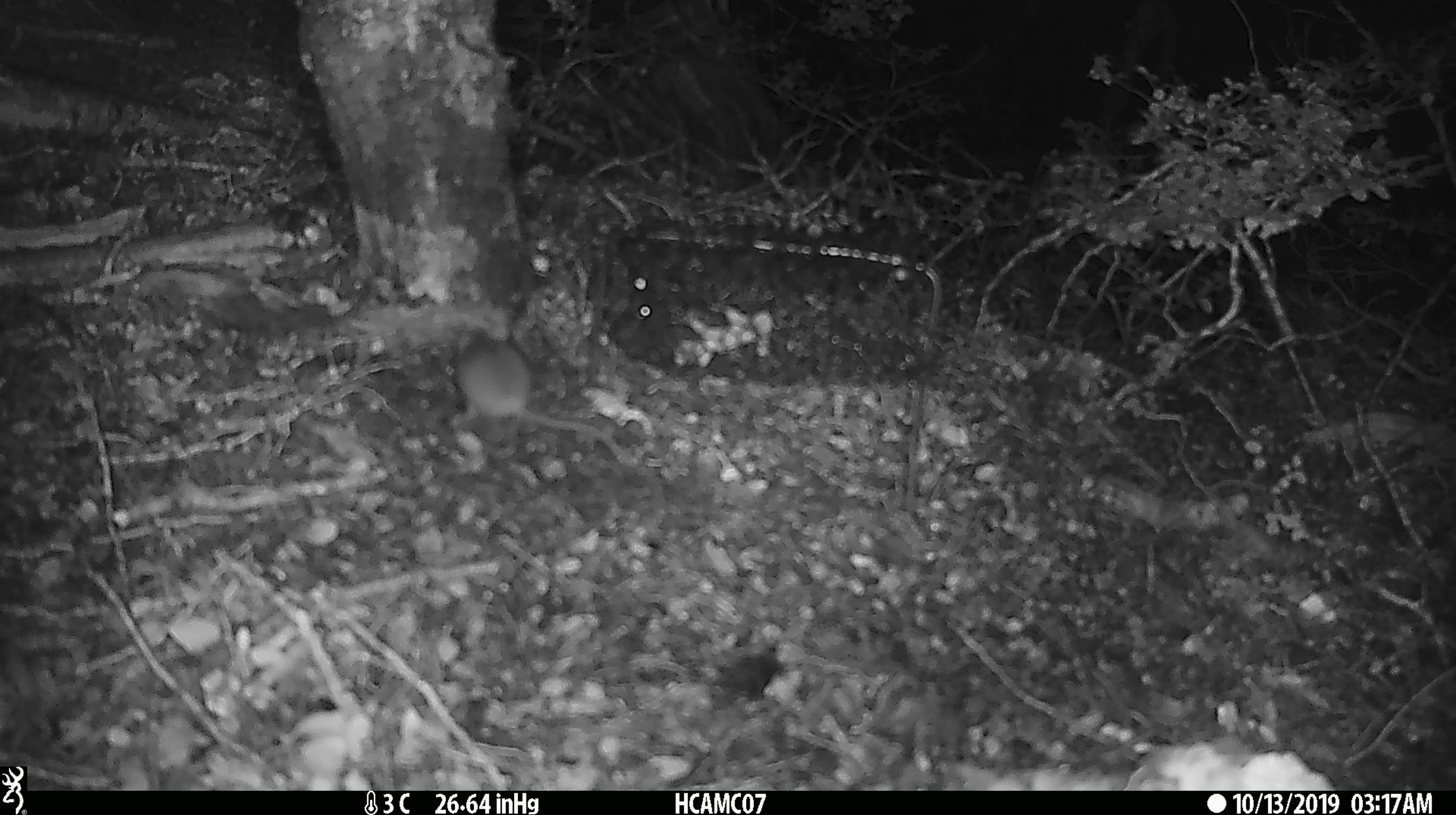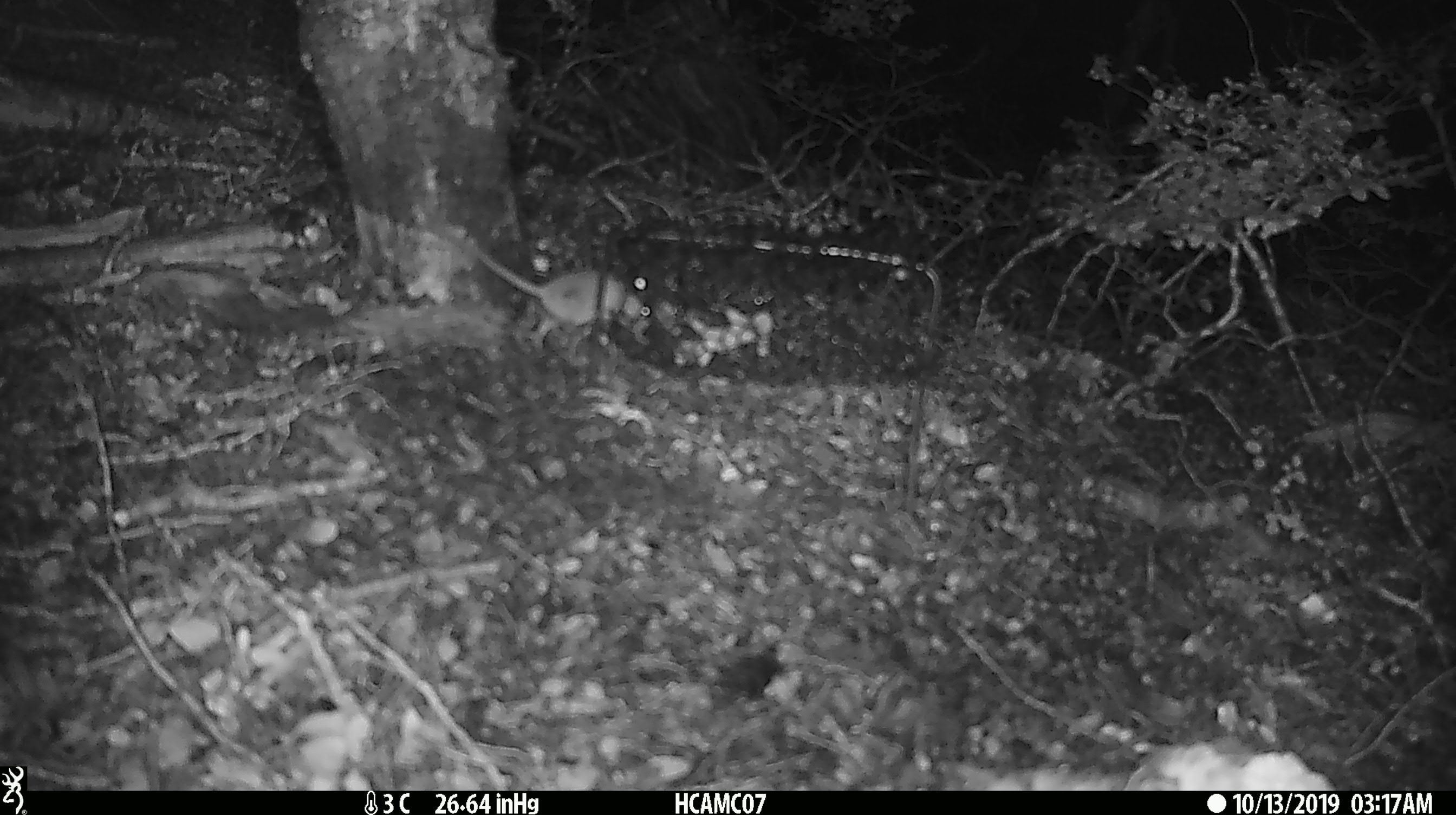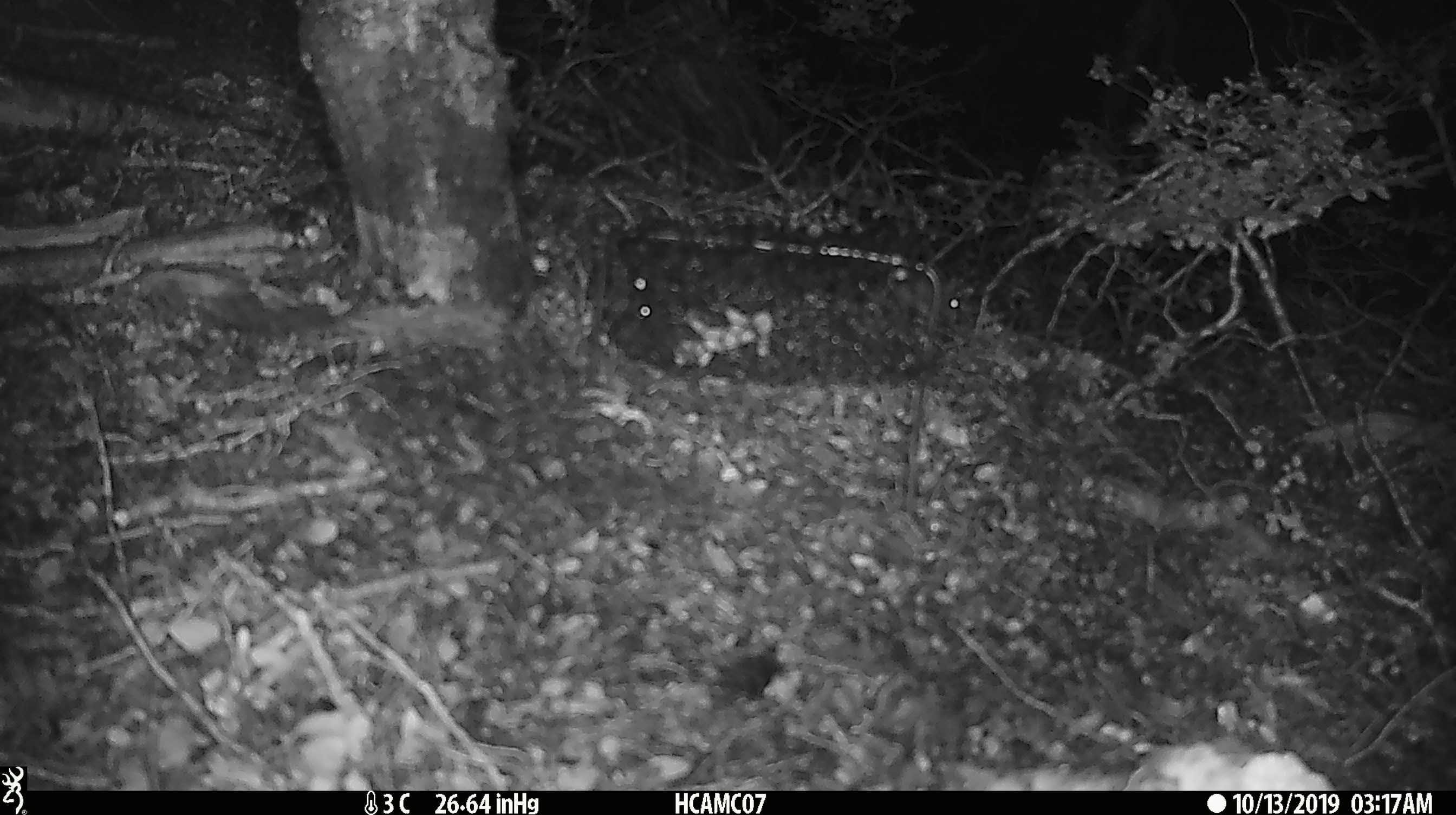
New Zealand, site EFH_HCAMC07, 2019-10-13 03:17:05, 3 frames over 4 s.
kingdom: Animalia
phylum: Chordata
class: Mammalia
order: Rodentia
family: Muridae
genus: Mus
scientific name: Mus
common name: mouse